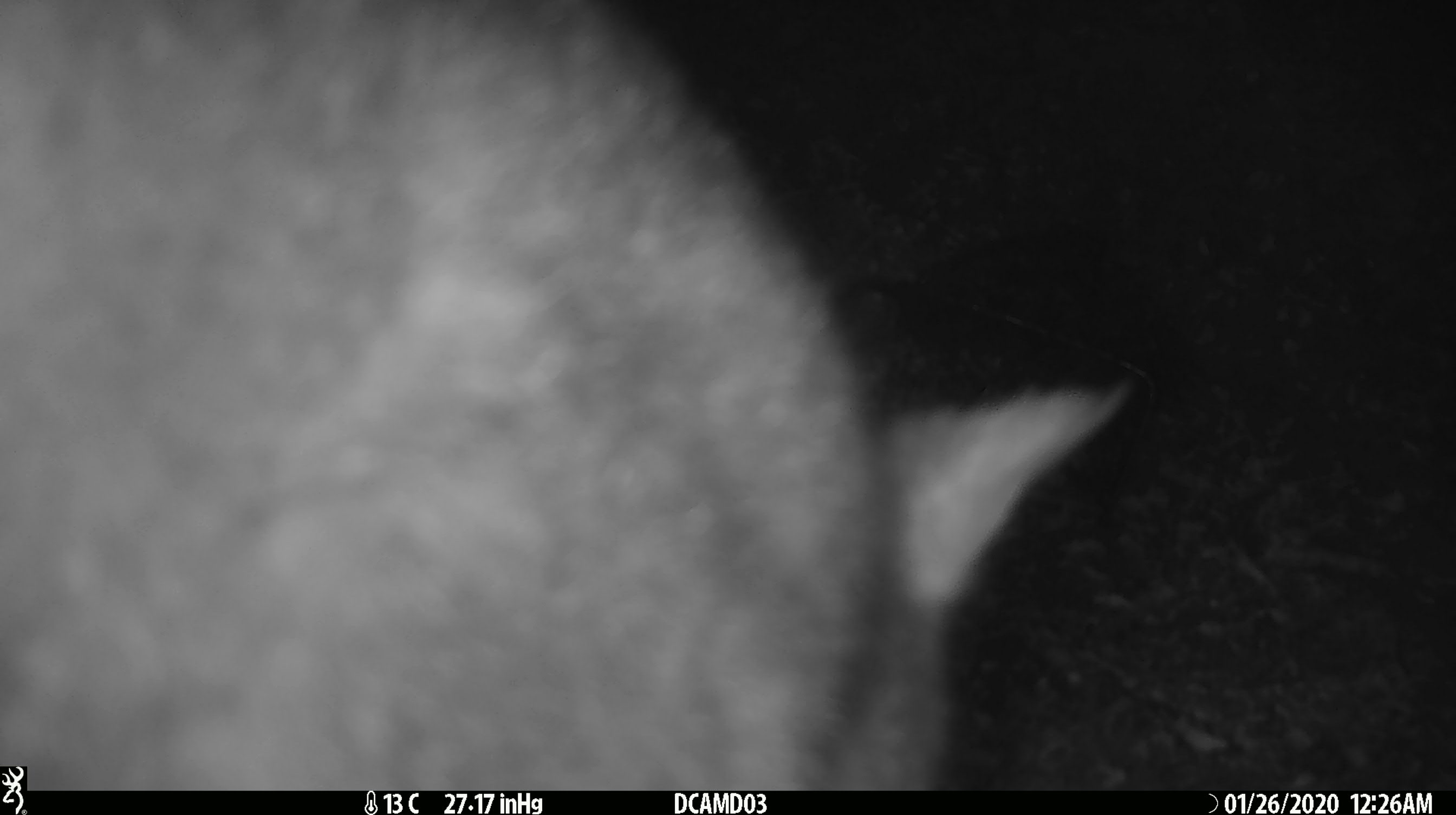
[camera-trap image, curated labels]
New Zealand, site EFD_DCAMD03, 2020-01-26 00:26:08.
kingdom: Animalia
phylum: Chordata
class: Mammalia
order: Diprotodontia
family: Phalangeridae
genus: Trichosurus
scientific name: Trichosurus vulpecula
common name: common brushtail possum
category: possum